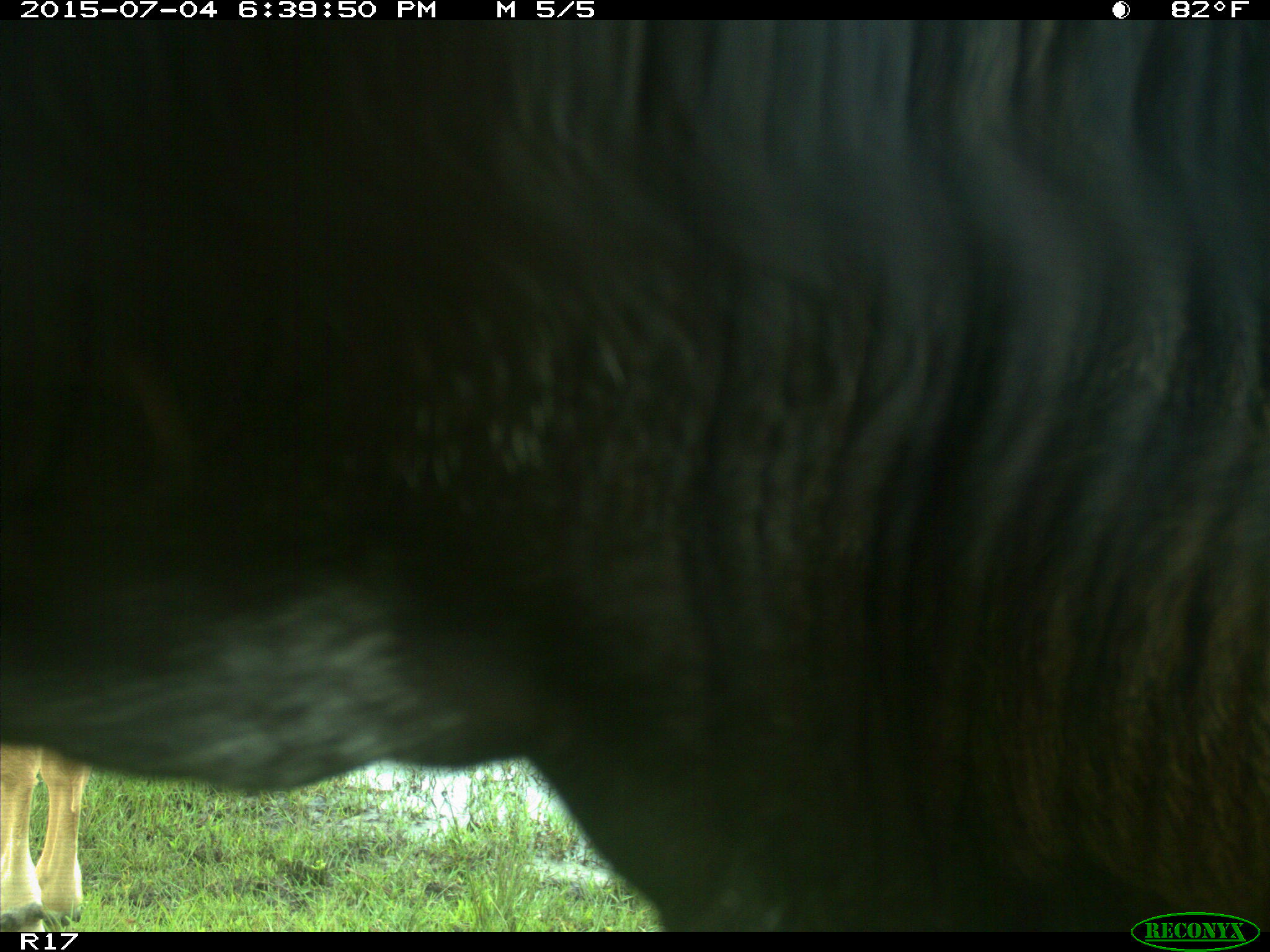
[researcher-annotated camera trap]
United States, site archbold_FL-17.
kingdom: Animalia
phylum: Chordata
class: Mammalia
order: Artiodactyla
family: Bovidae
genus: Bos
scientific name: Bos taurus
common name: domestic cow